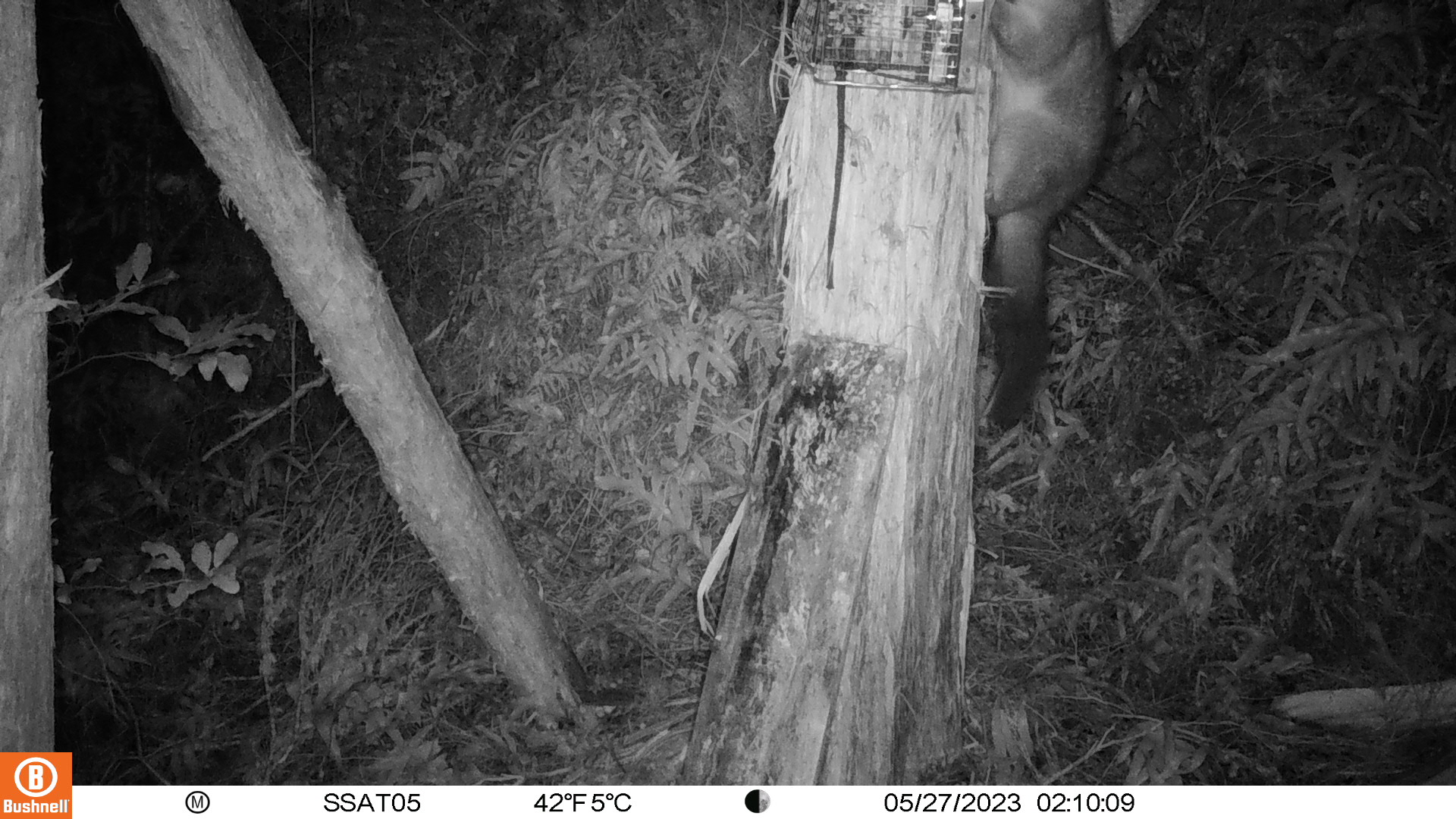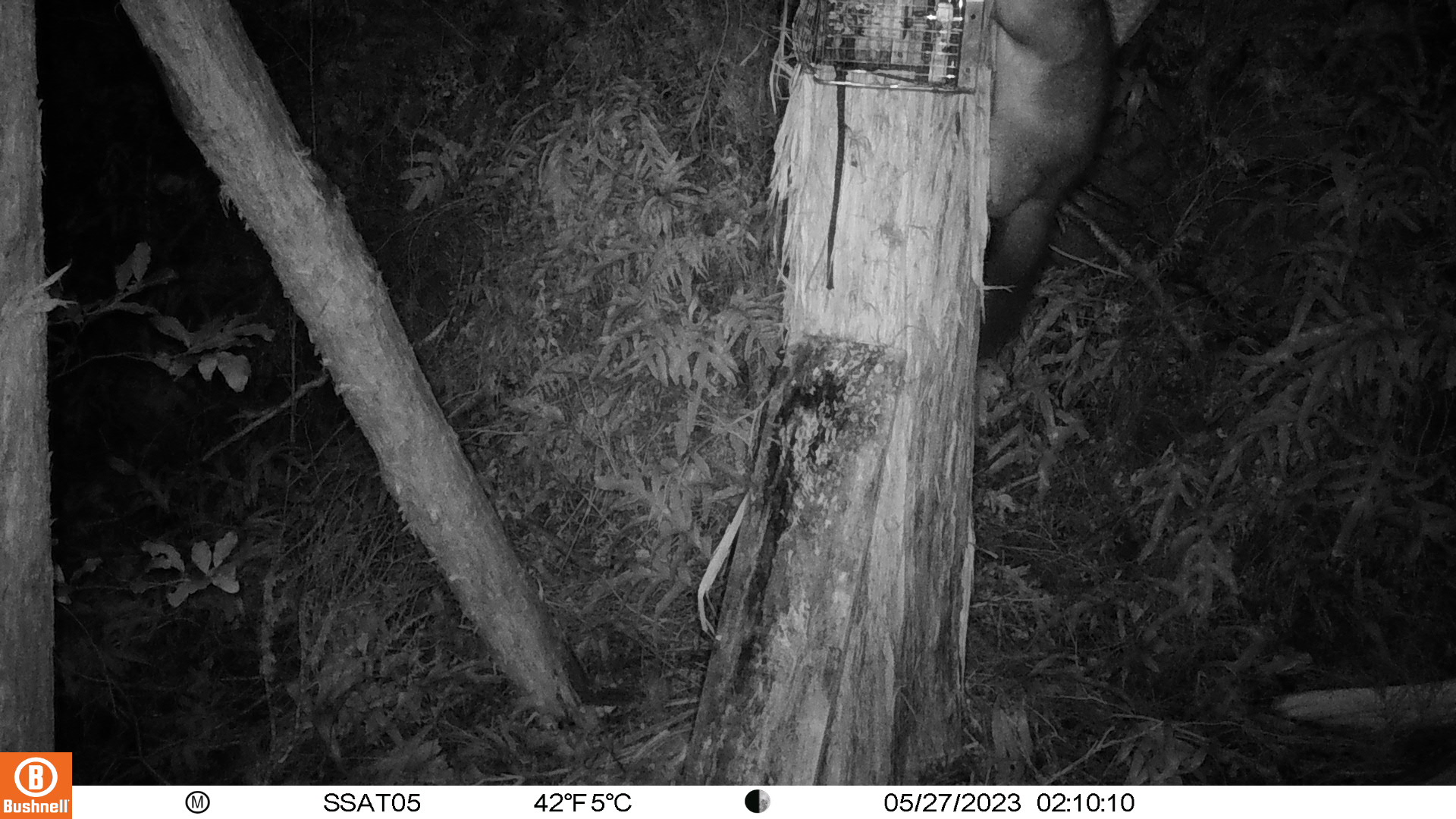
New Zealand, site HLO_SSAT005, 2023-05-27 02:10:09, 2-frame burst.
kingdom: Animalia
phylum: Chordata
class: Mammalia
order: Diprotodontia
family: Phalangeridae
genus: Trichosurus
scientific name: Trichosurus vulpecula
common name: common brushtail possum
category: possum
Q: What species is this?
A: Possum (common brushtail possum) (Trichosurus vulpecula).